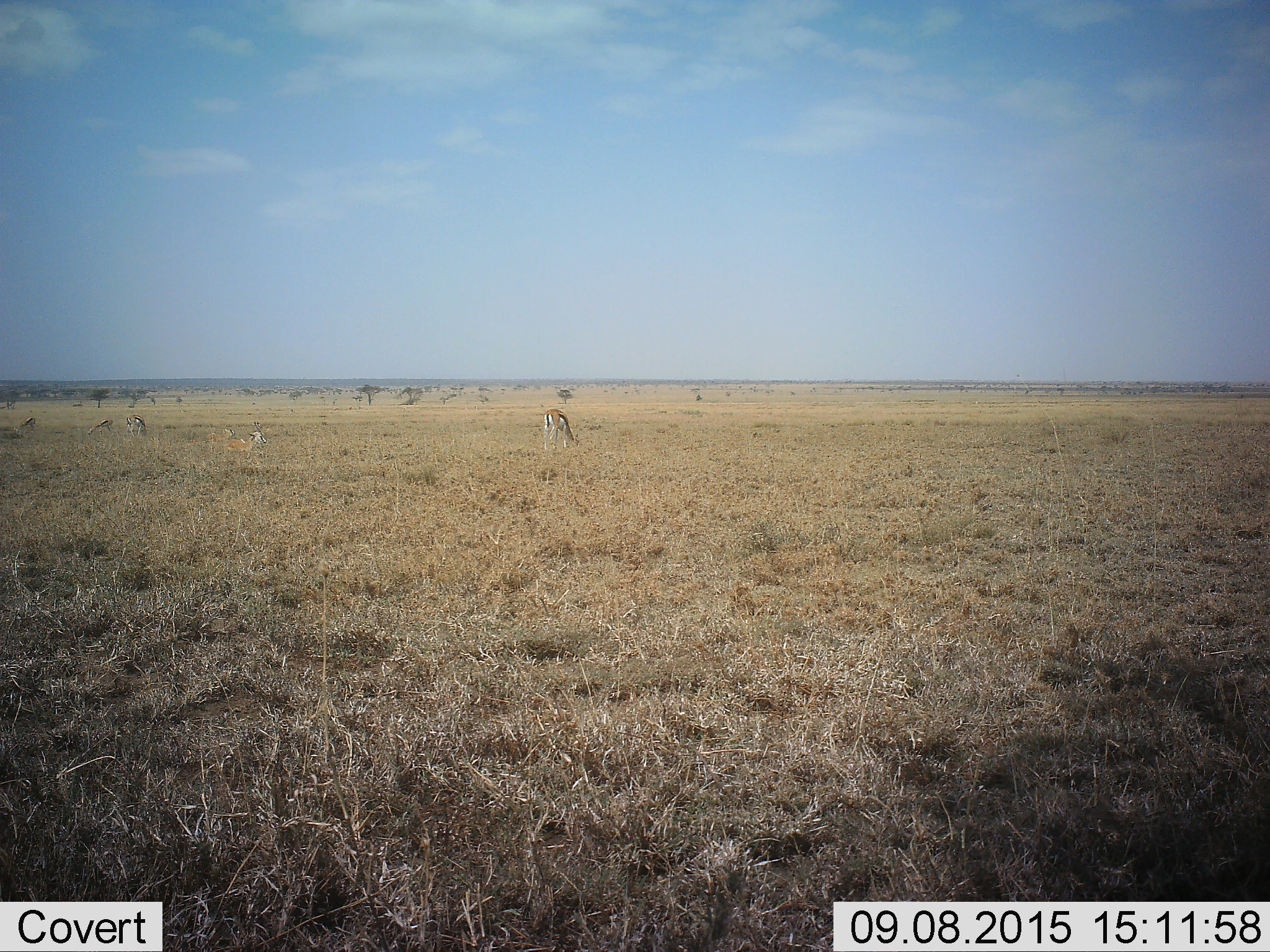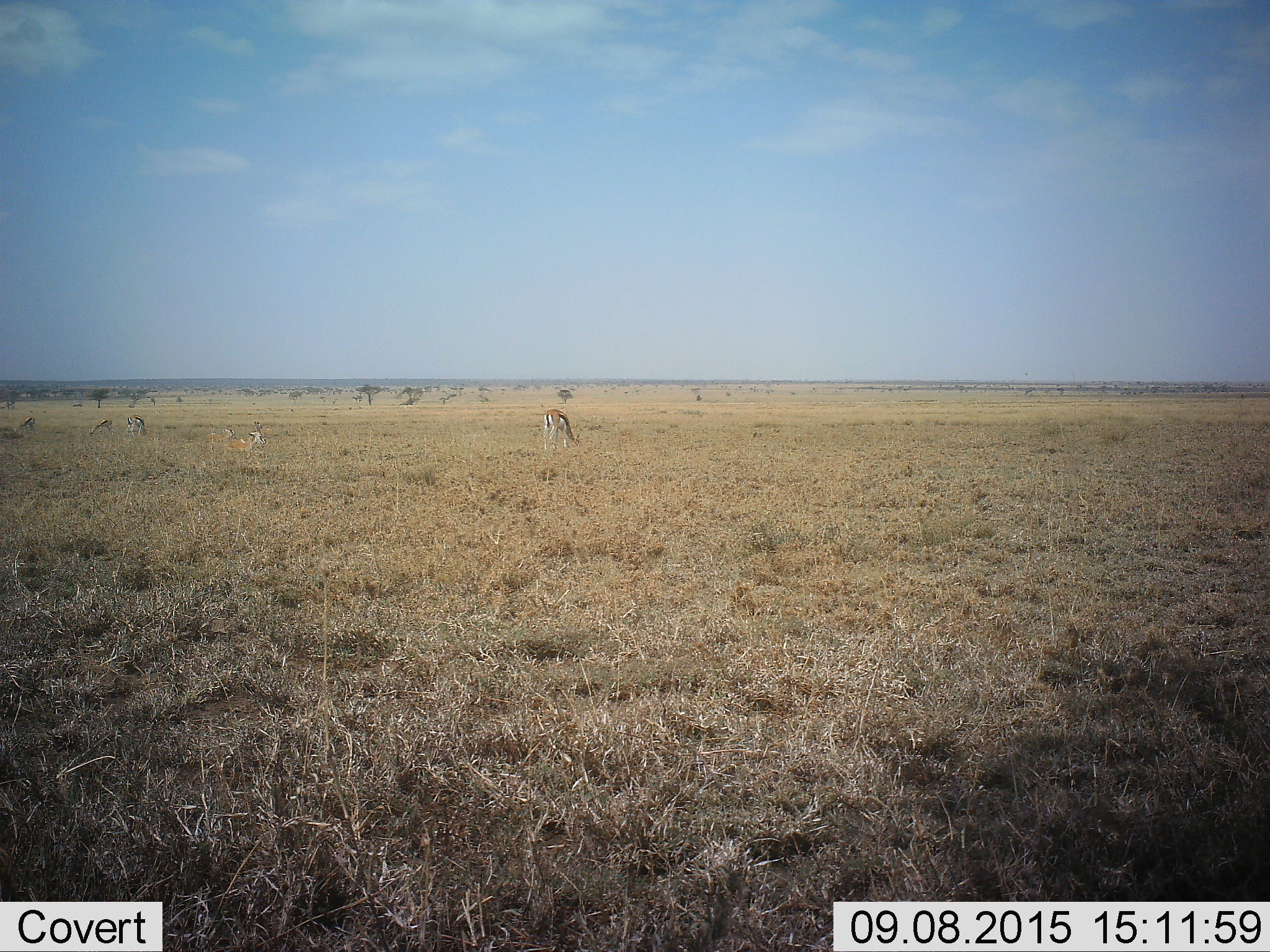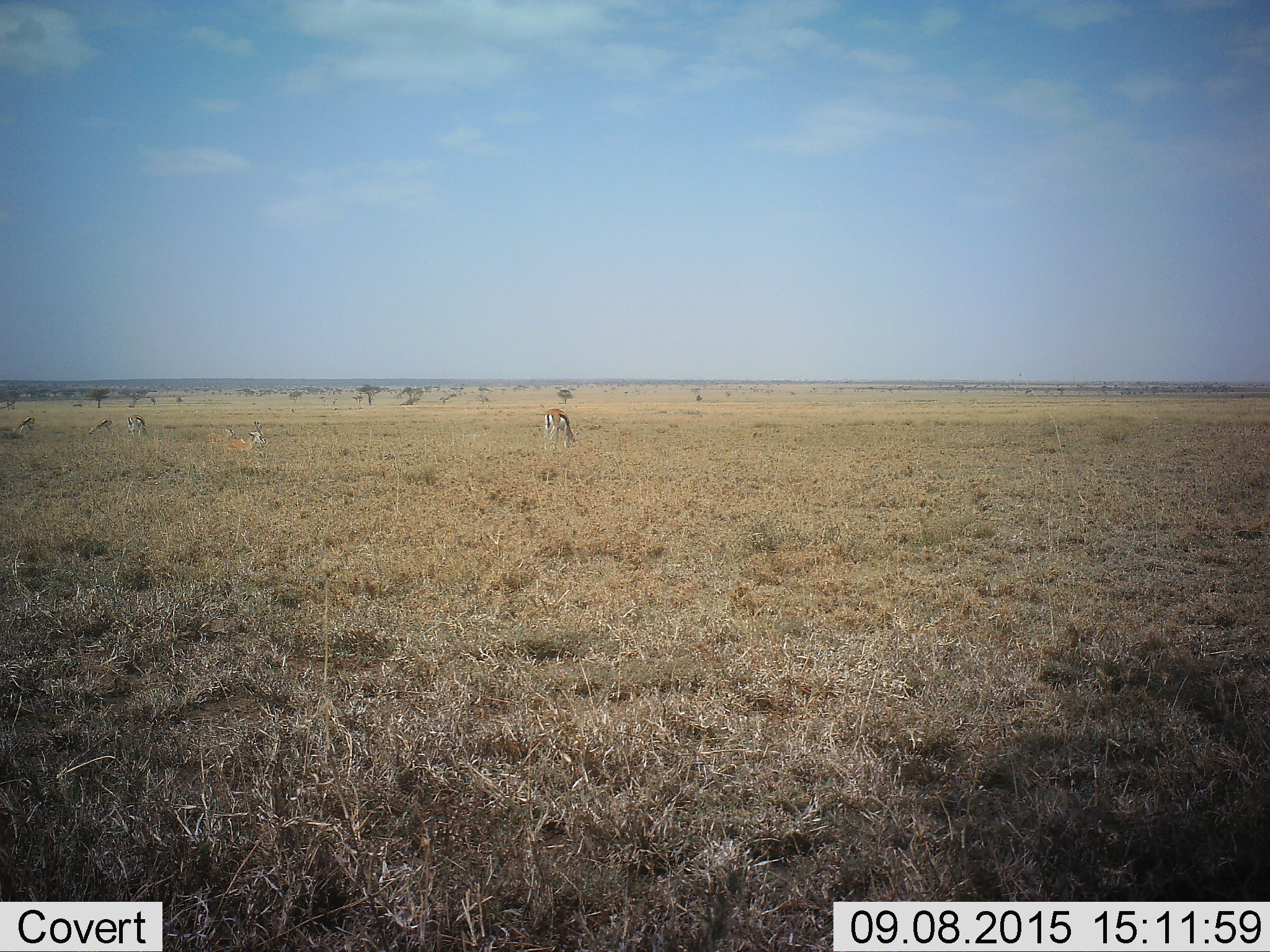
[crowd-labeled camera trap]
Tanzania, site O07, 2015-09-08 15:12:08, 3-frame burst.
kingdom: Animalia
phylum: Chordata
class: Mammalia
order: Artiodactyla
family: Bovidae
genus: Eudorcas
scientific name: Eudorcas thomsonii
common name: thomson's gazelle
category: gazellethomsons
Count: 6.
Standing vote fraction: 29%.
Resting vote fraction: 71%.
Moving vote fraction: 43%.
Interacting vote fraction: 0%.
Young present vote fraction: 0%.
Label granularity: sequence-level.